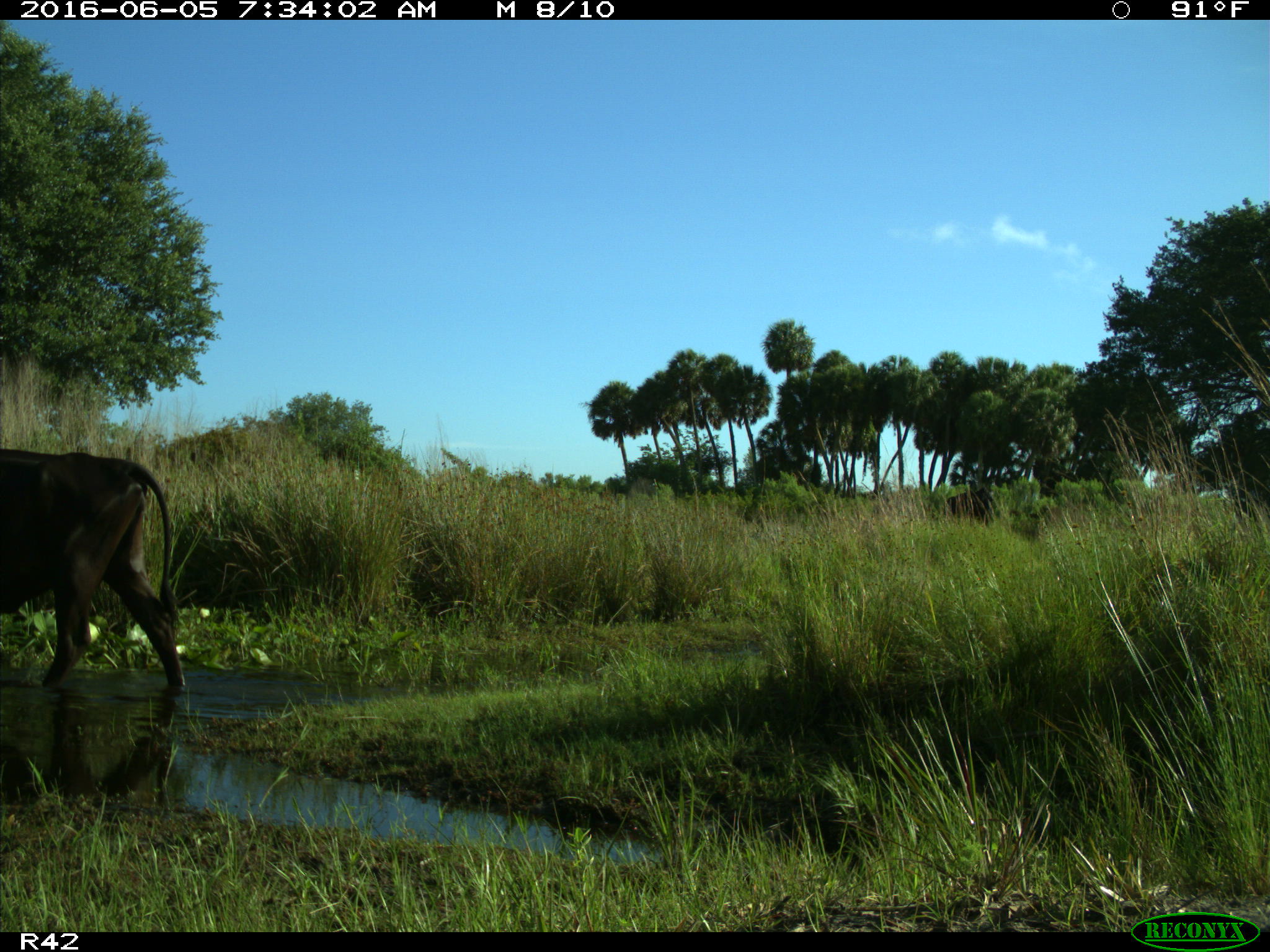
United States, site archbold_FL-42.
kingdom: Animalia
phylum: Chordata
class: Mammalia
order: Artiodactyla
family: Bovidae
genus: Bos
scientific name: Bos taurus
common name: domestic cow